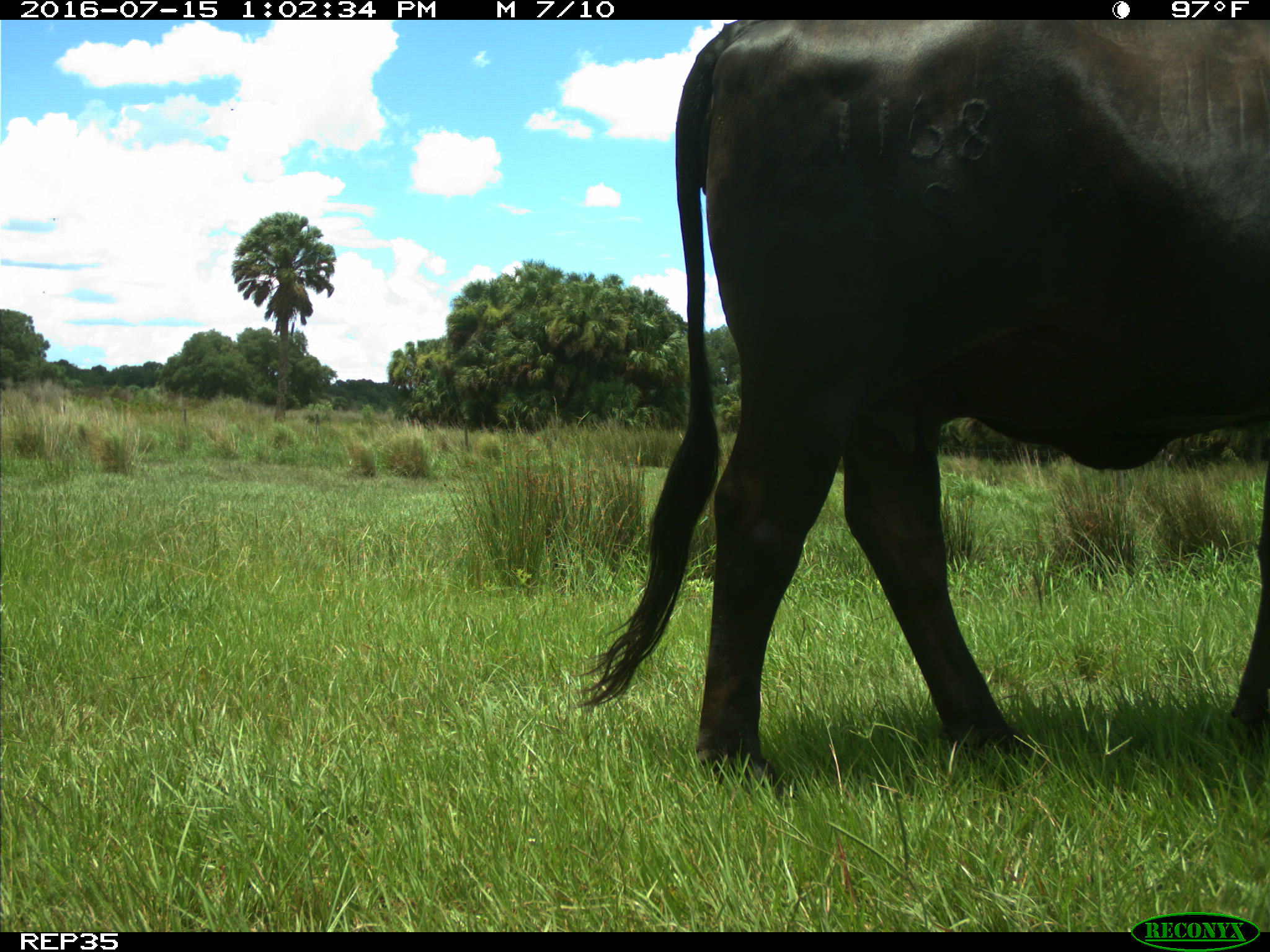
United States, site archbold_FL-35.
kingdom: Animalia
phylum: Chordata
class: Mammalia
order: Artiodactyla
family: Bovidae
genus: Bos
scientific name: Bos taurus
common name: domestic cow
Bos taurus (domestic cow).